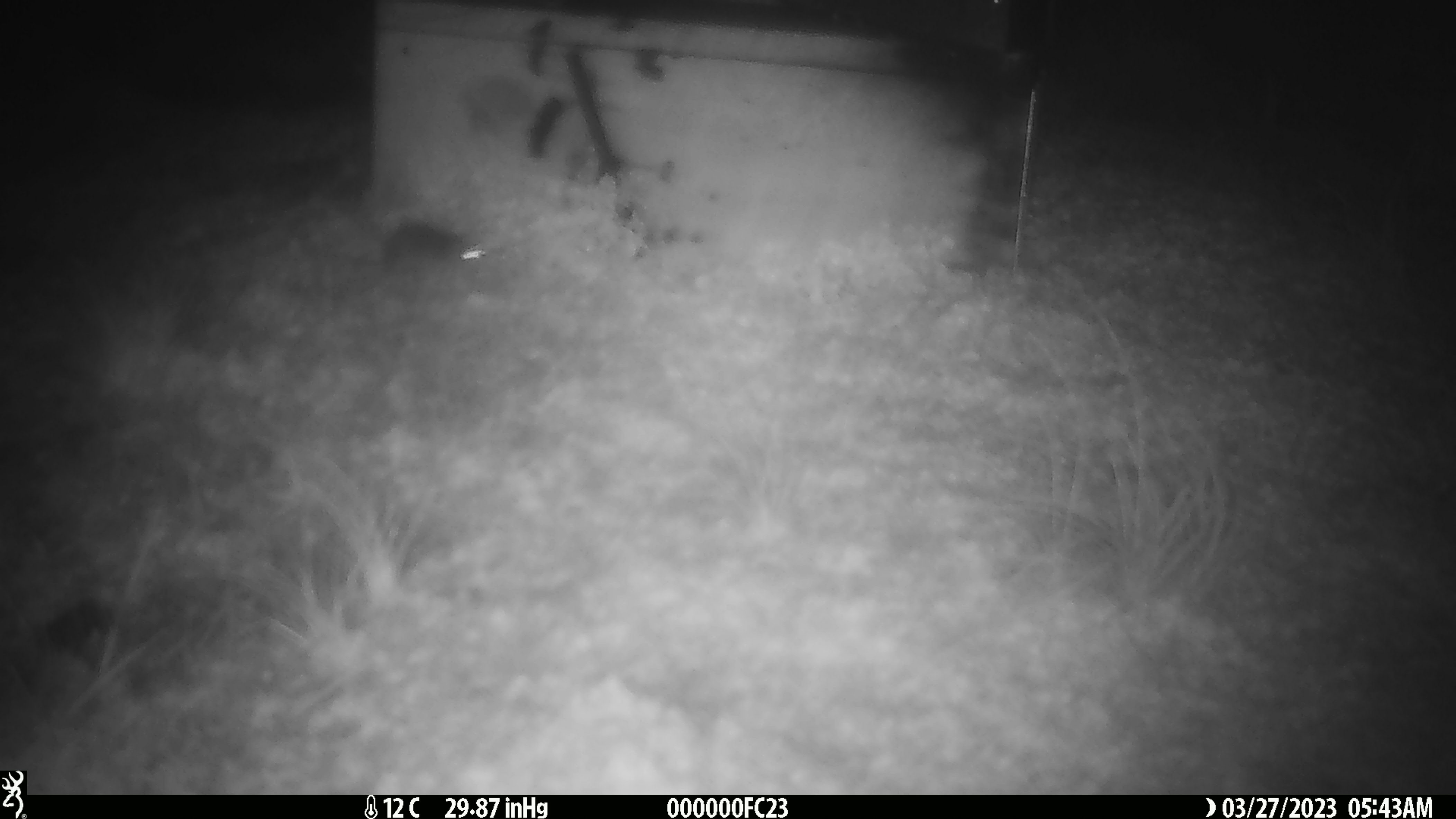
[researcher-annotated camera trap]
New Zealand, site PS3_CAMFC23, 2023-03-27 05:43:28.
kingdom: Animalia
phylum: Chordata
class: Mammalia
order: Rodentia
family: Muridae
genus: Mus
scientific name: Mus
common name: mouse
Mouse (Mus).